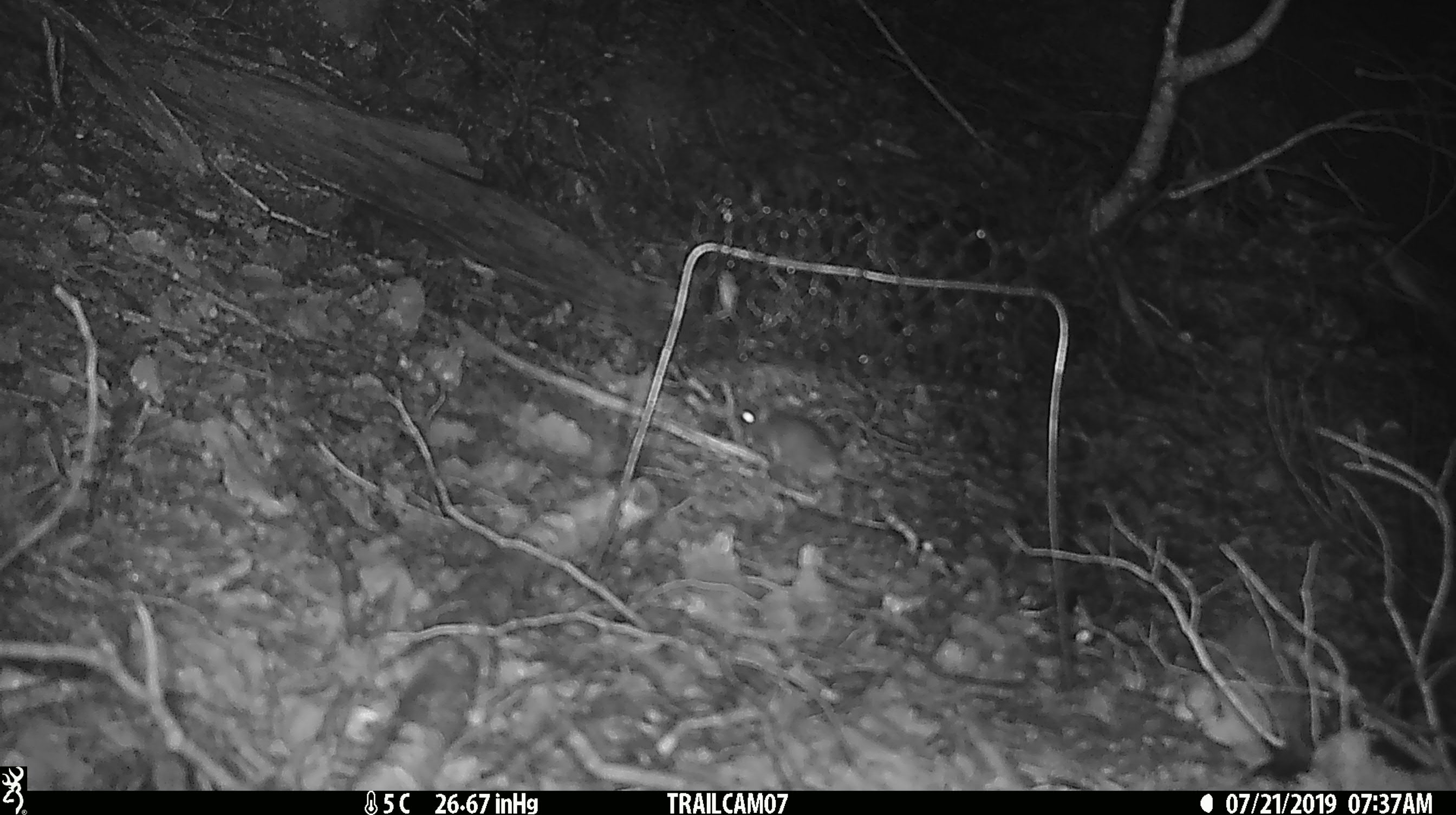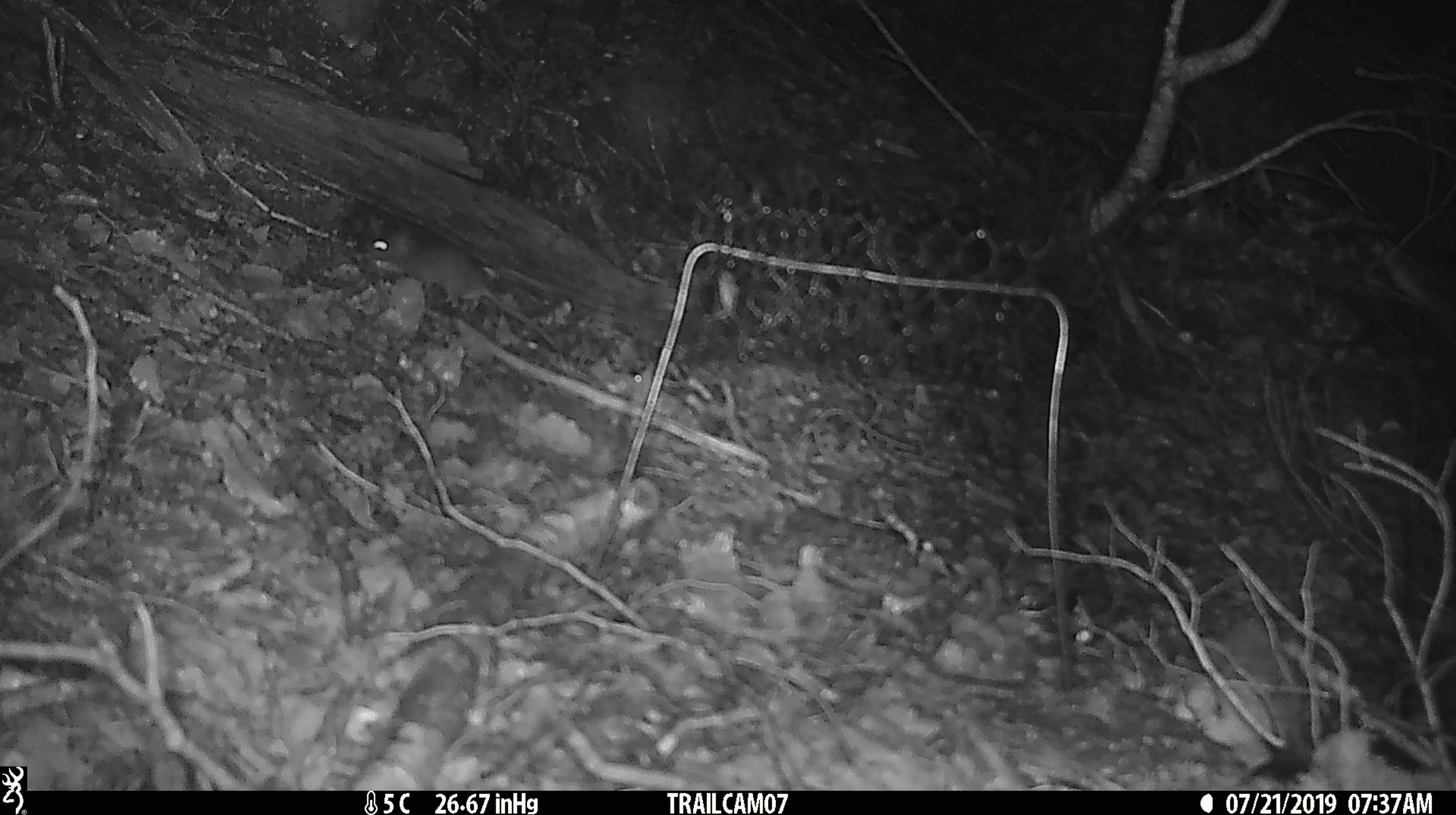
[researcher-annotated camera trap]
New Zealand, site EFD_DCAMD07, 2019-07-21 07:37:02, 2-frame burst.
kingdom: Animalia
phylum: Chordata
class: Mammalia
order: Rodentia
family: Muridae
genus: Mus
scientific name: Mus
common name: mouse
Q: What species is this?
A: Mouse (Mus).